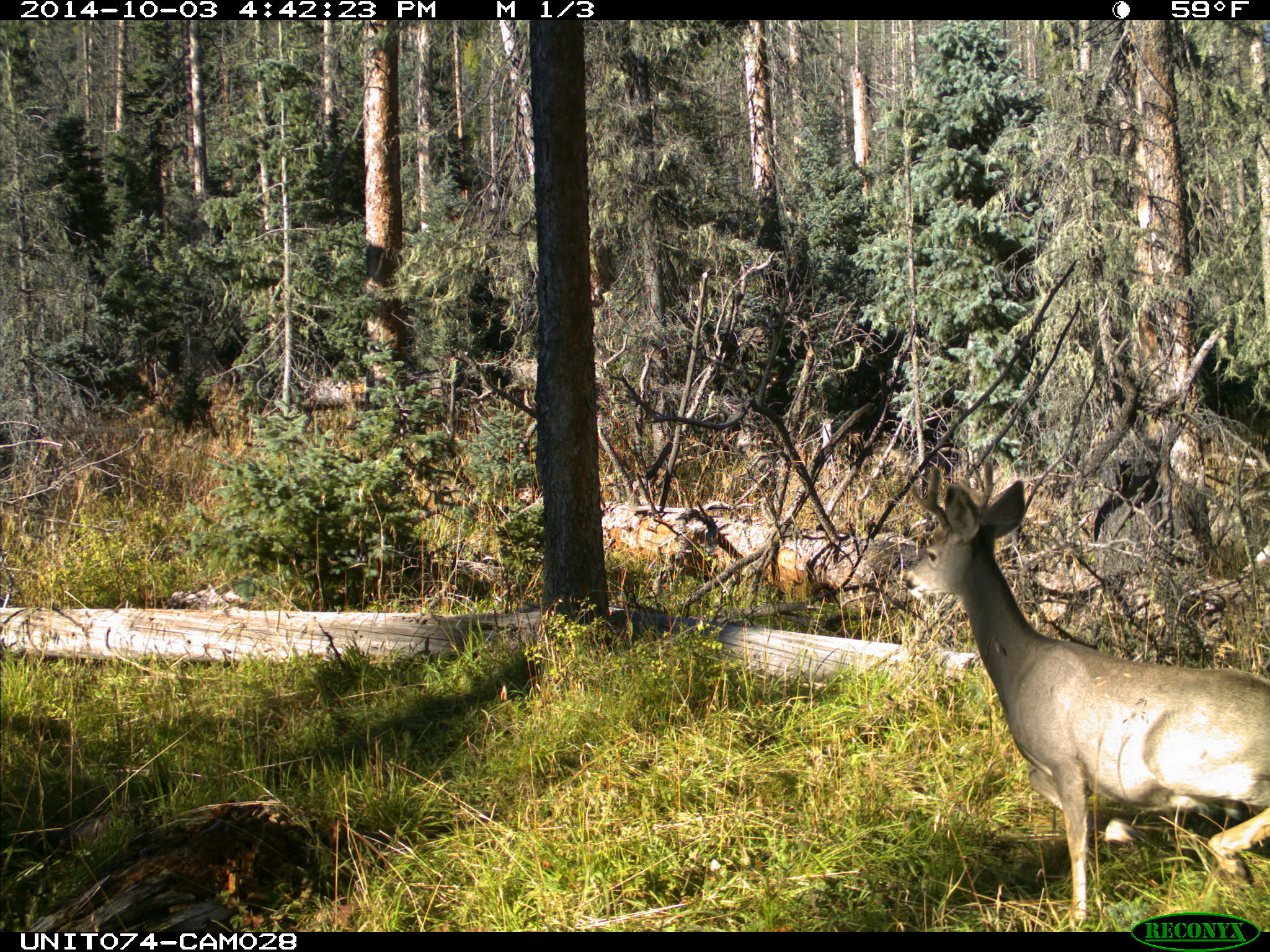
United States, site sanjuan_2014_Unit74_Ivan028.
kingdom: Animalia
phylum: Chordata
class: Mammalia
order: Artiodactyla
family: Cervidae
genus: Odocoileus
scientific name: Odocoileus hemionus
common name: mule deer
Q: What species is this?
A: Odocoileus hemionus (mule deer).